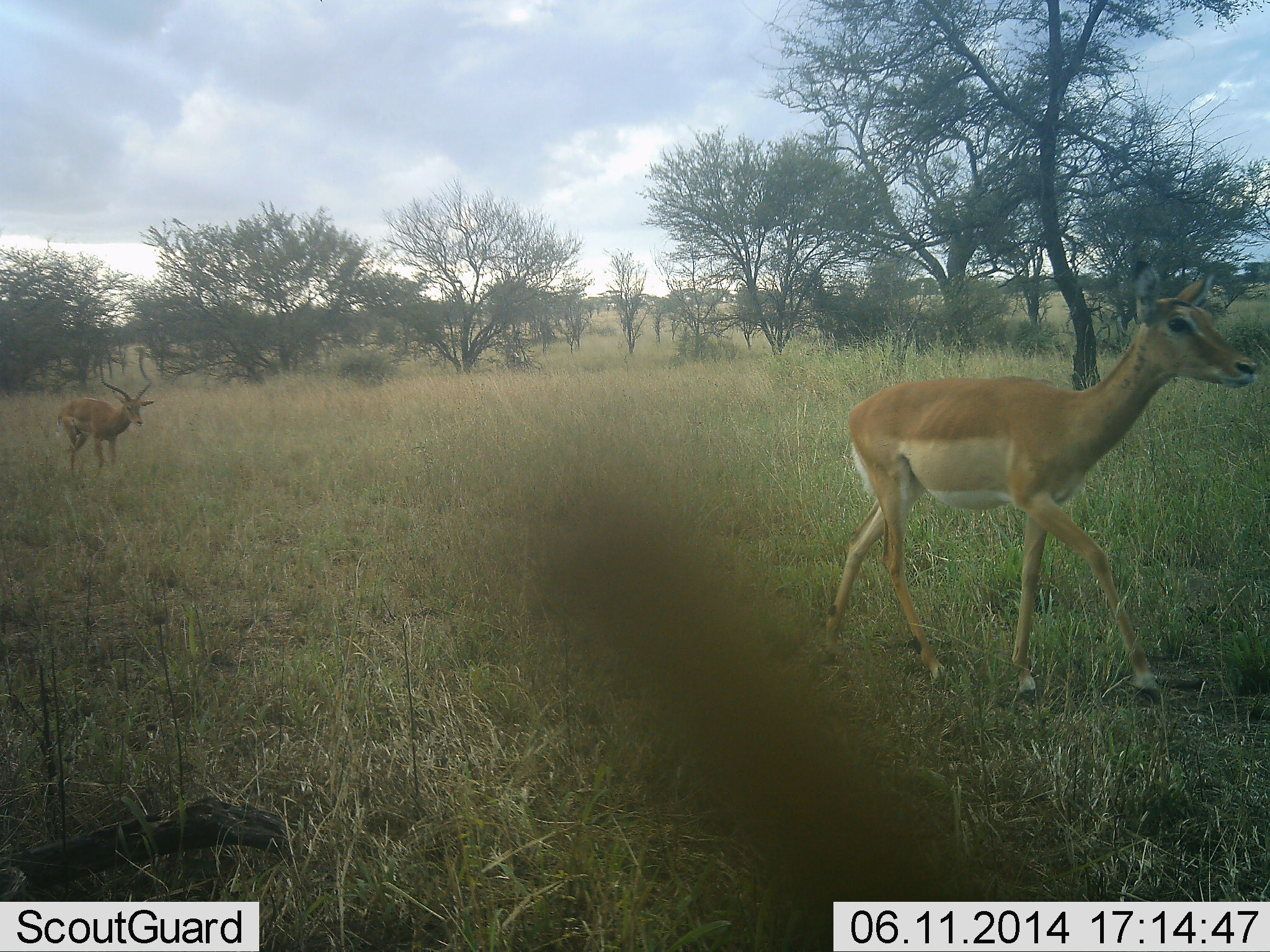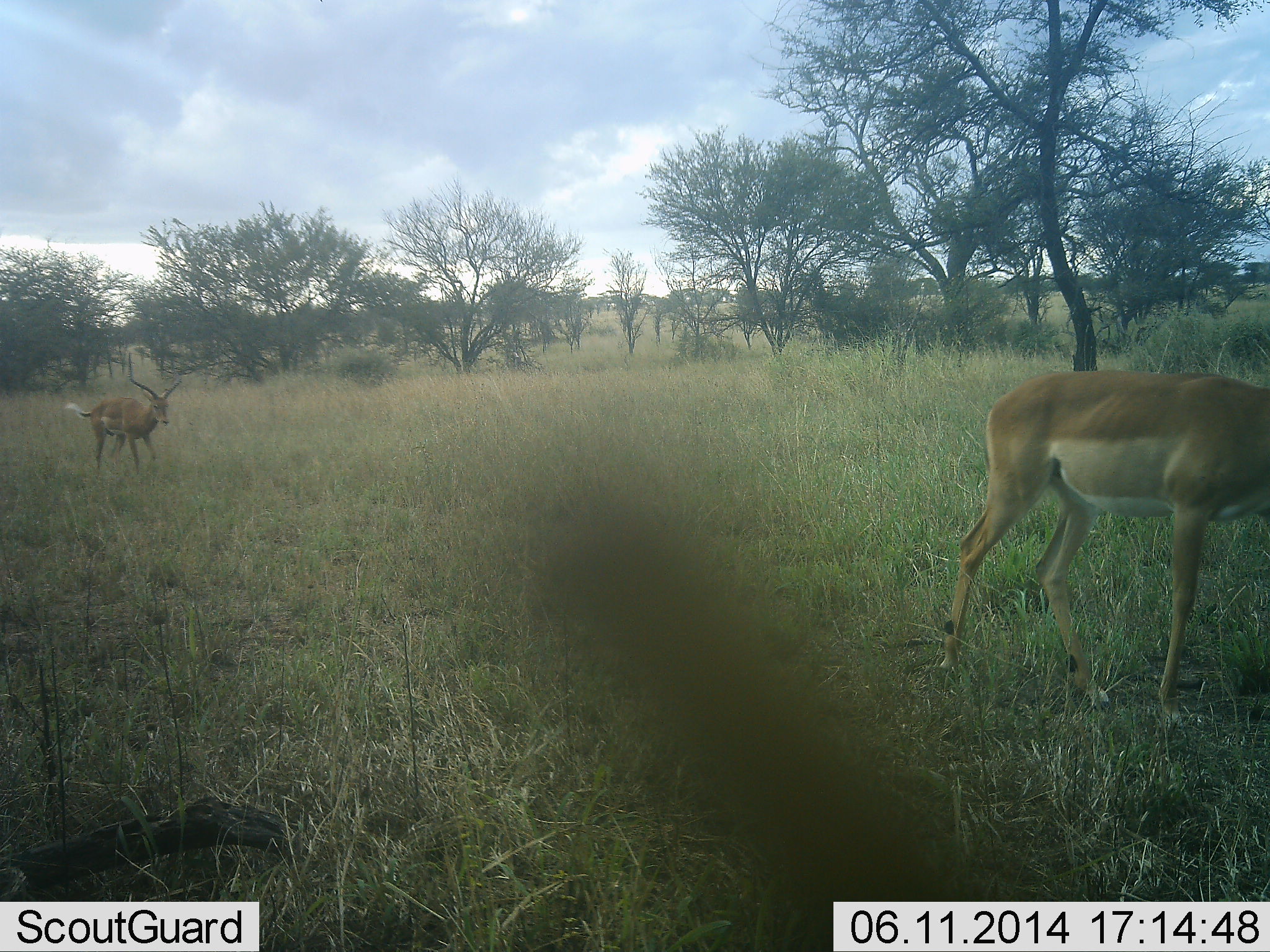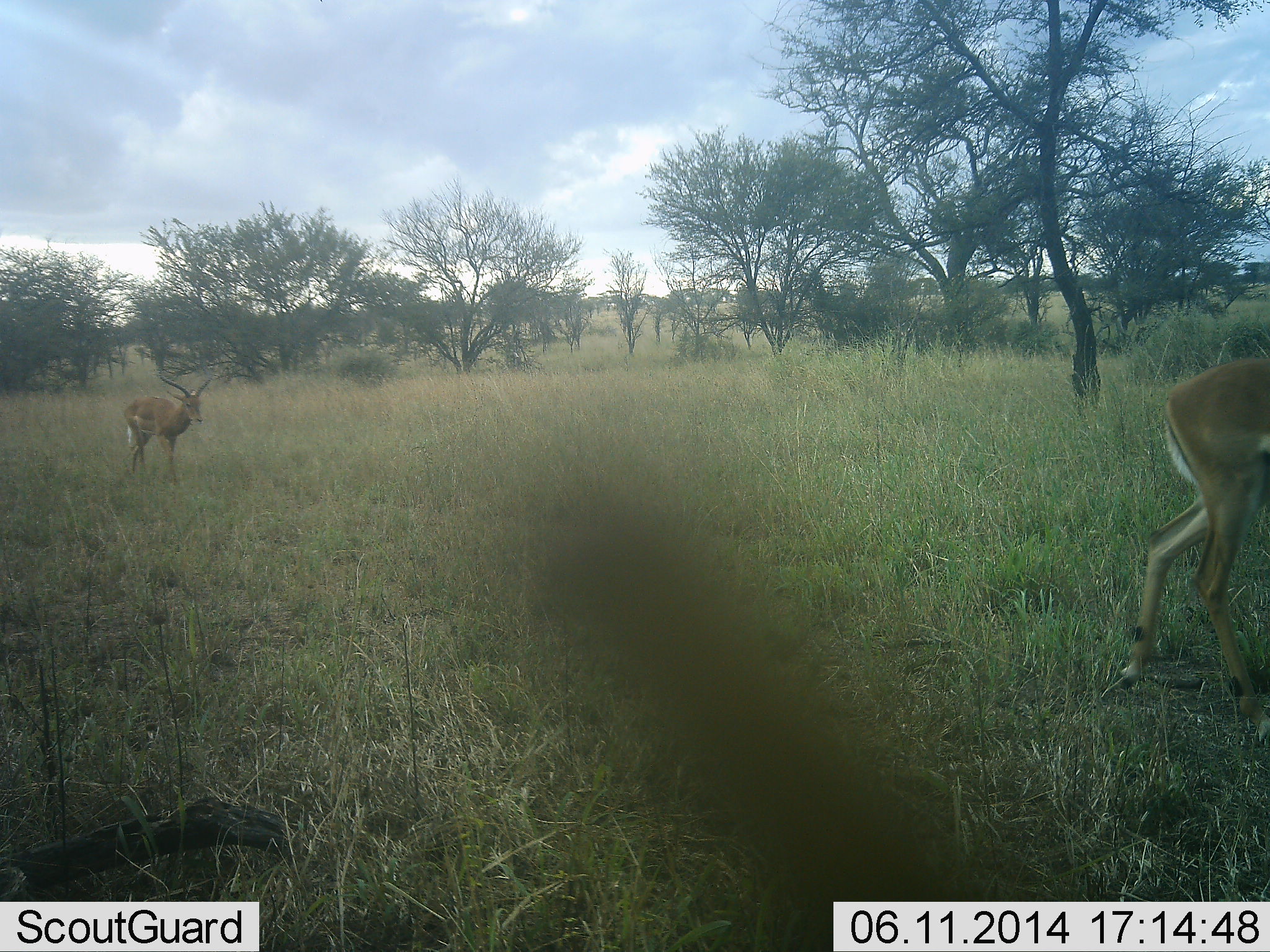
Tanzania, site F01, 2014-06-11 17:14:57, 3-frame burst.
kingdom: Animalia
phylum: Chordata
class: Mammalia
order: Artiodactyla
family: Bovidae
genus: Aepyceros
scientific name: Aepyceros melampus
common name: impala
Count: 2.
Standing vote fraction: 0%.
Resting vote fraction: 0%.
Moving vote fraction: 100%.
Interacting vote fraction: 0%.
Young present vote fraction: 0%.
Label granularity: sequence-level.